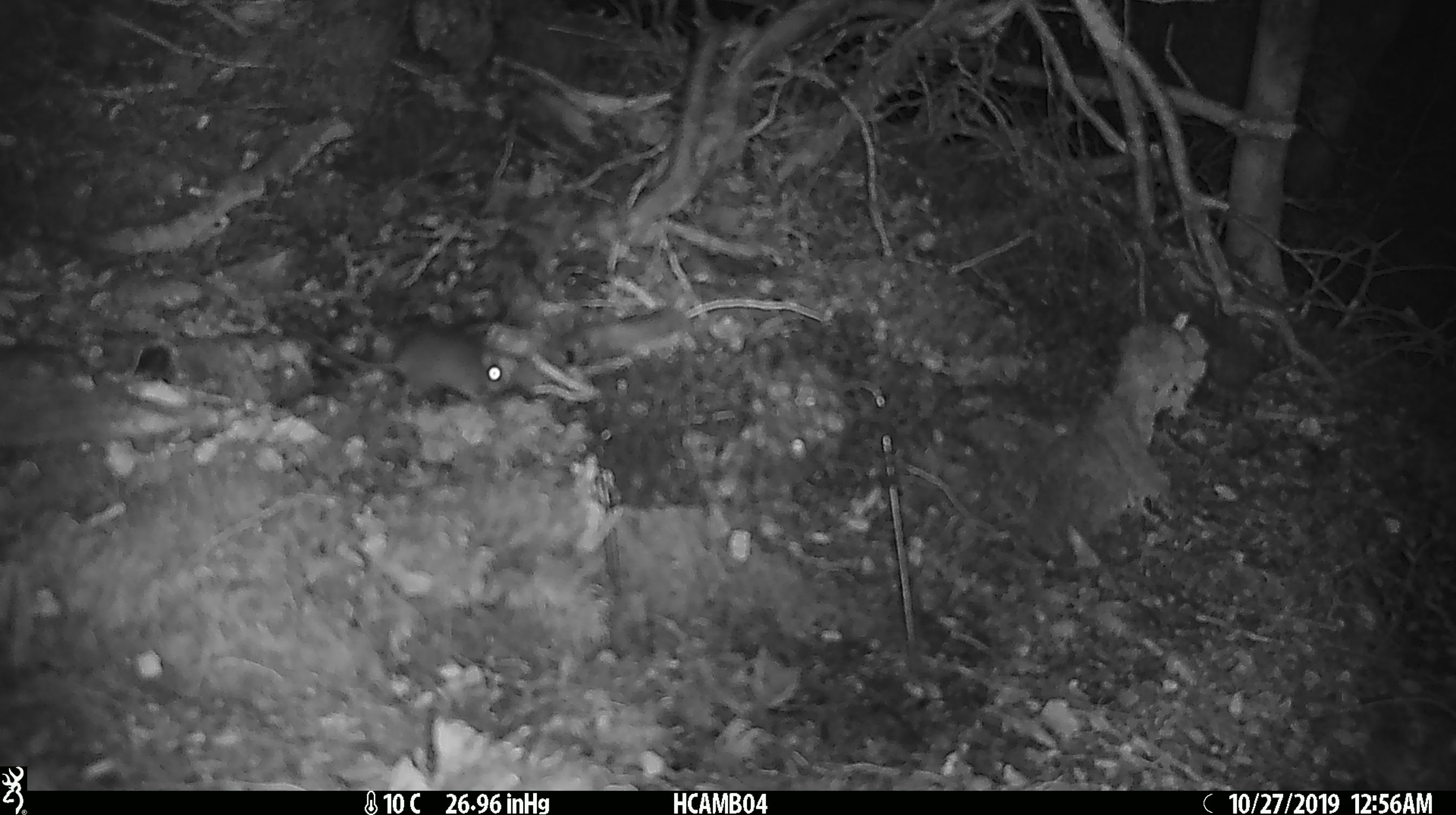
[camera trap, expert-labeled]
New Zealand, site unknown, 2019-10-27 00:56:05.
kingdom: Animalia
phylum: Chordata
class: Mammalia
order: Rodentia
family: Muridae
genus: Mus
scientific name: Mus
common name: mouse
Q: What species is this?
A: Mouse (Mus).